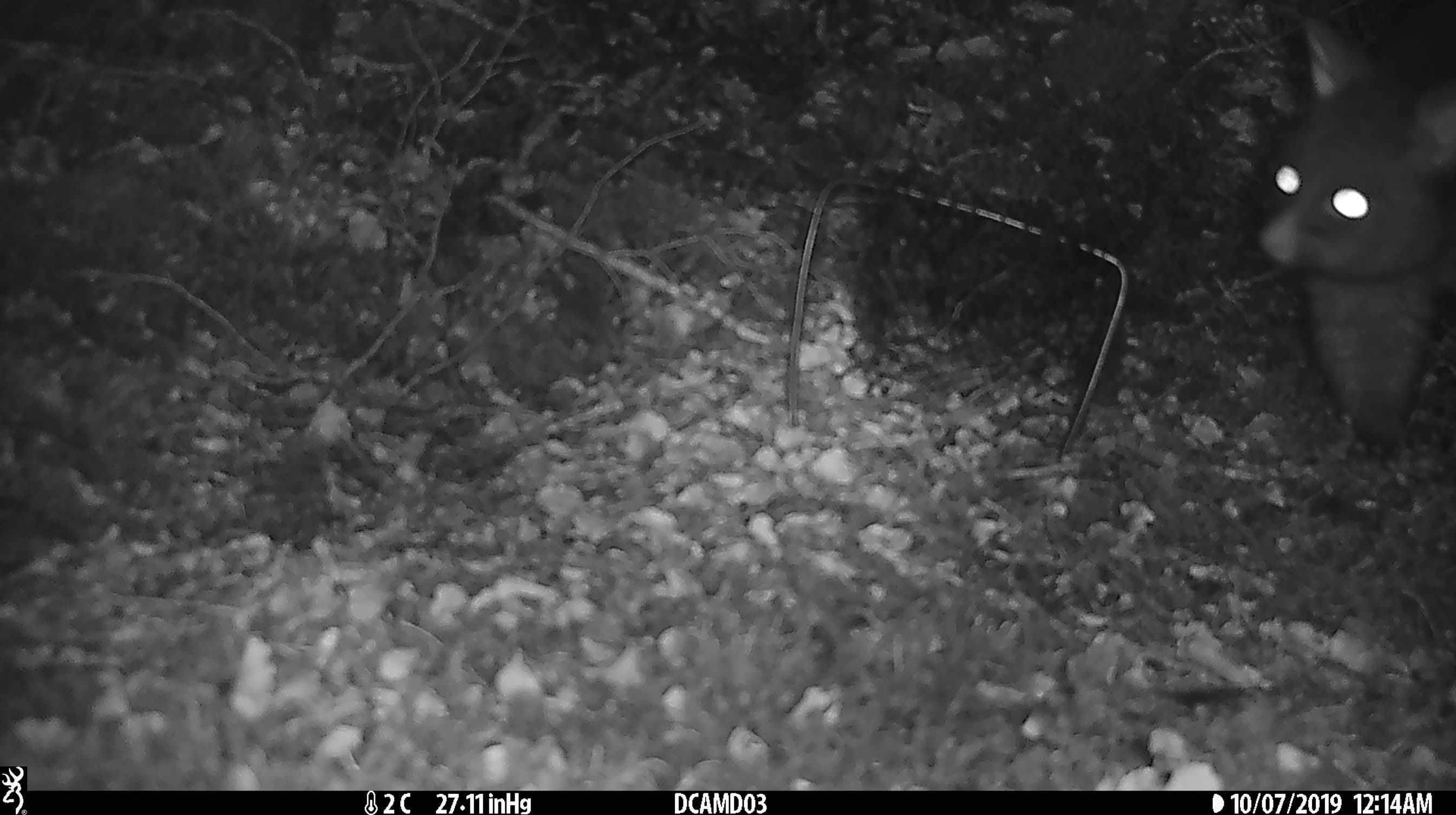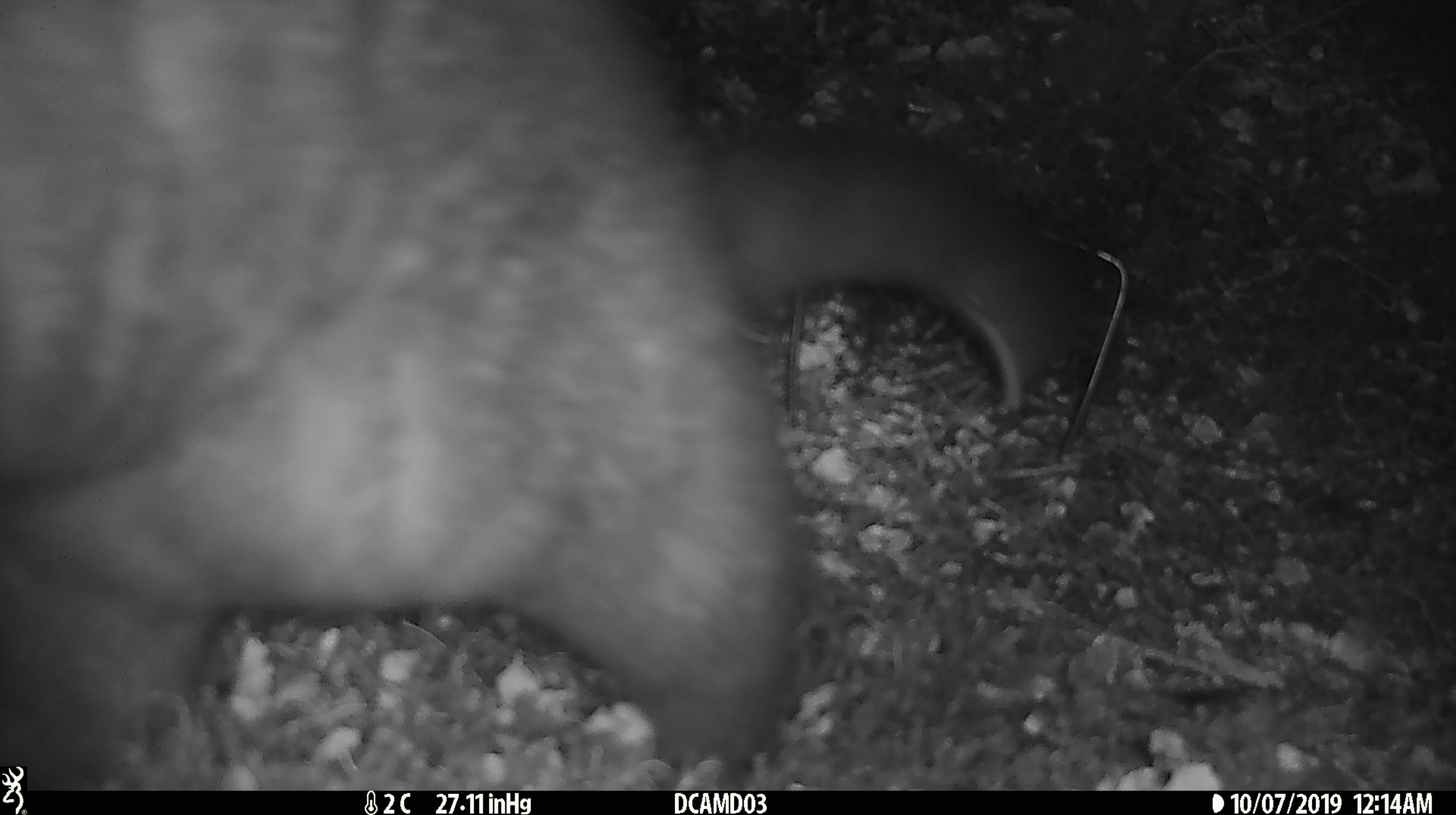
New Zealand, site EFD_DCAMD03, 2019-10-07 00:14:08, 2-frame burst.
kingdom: Animalia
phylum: Chordata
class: Mammalia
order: Diprotodontia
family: Phalangeridae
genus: Trichosurus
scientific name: Trichosurus vulpecula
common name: common brushtail possum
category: possum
Possum (common brushtail possum) (Trichosurus vulpecula).